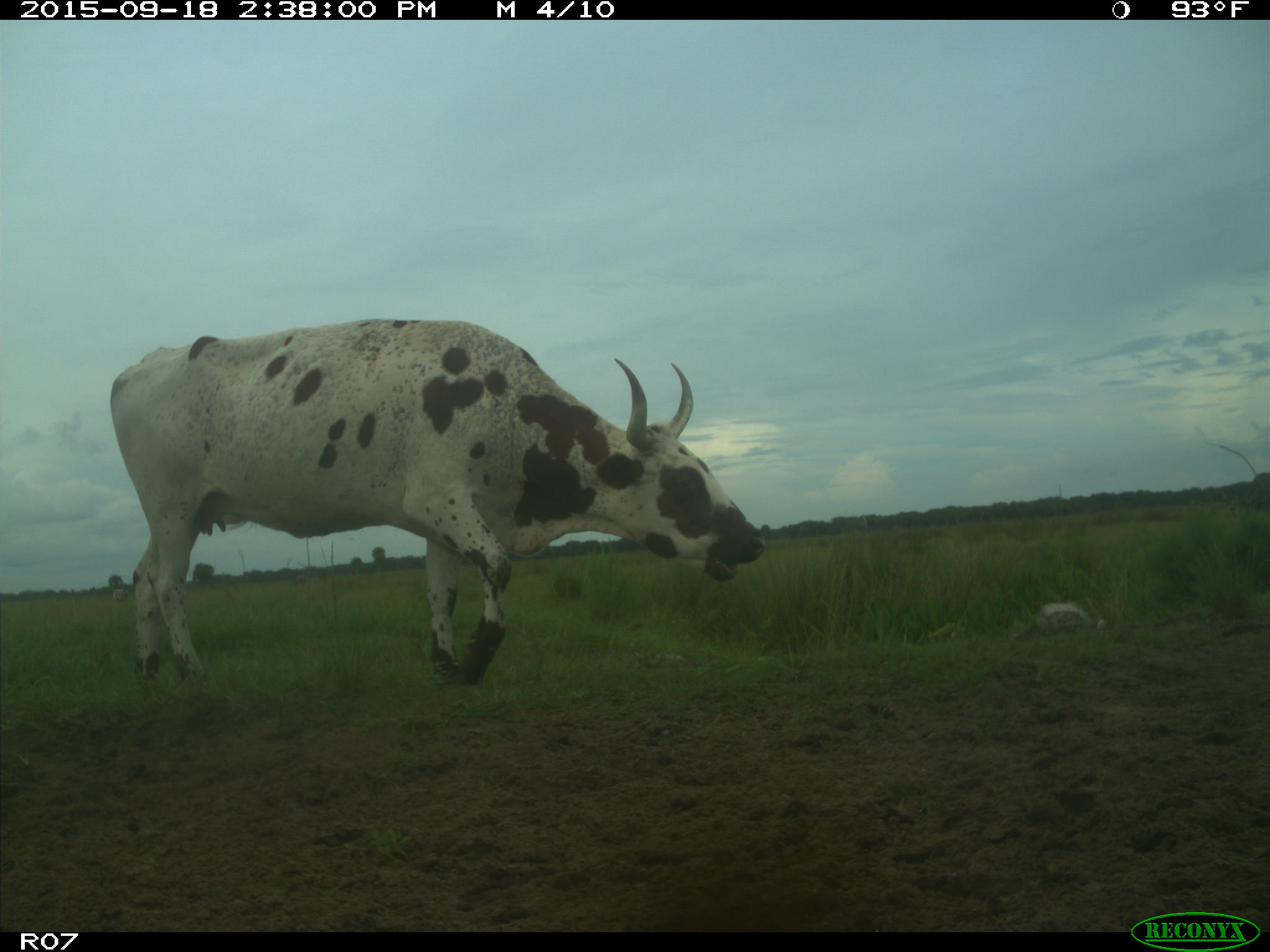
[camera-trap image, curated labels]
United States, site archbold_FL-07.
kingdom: Animalia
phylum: Chordata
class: Mammalia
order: Artiodactyla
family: Bovidae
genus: Bos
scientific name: Bos taurus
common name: domestic cow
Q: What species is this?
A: Bos taurus (domestic cow).